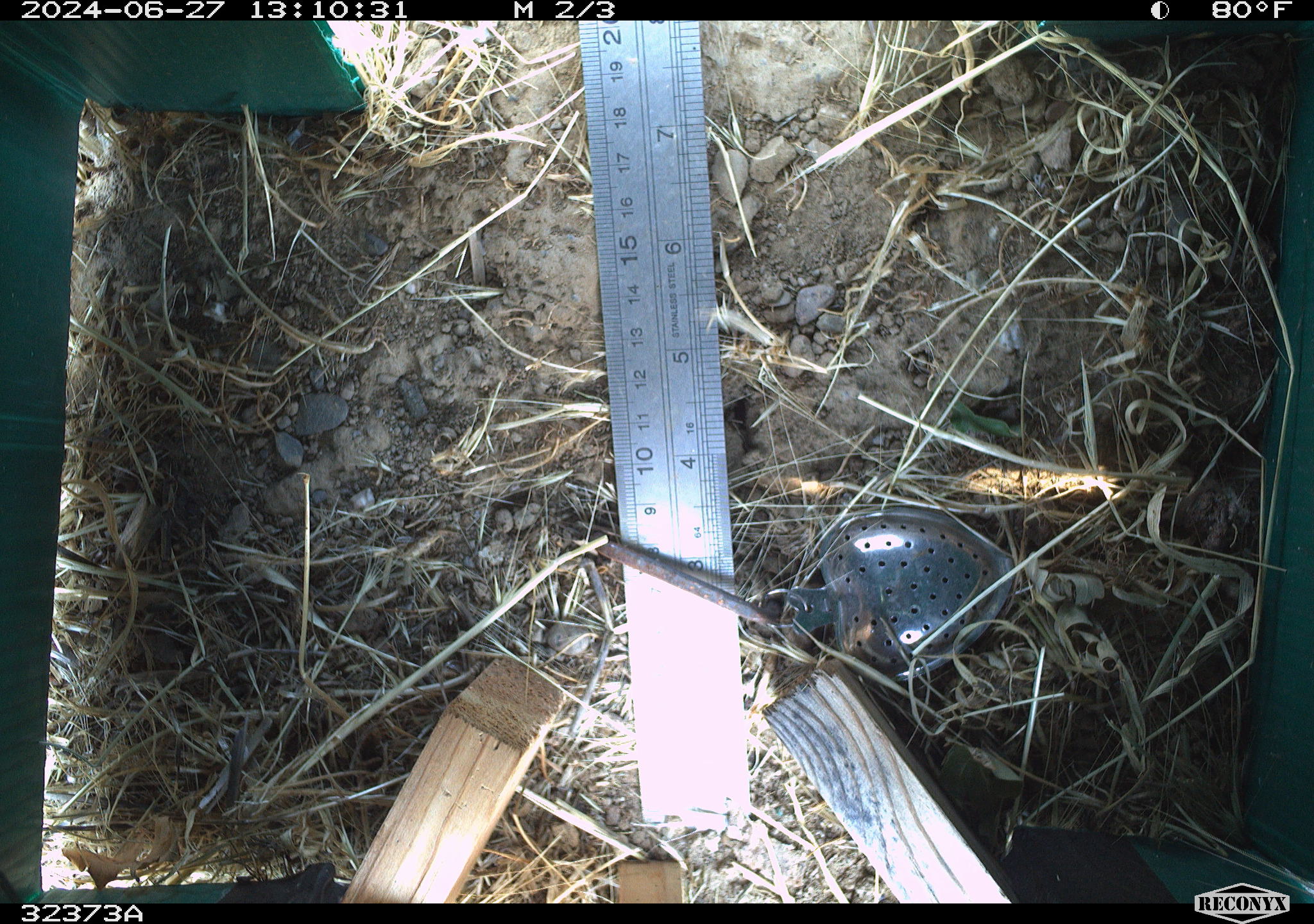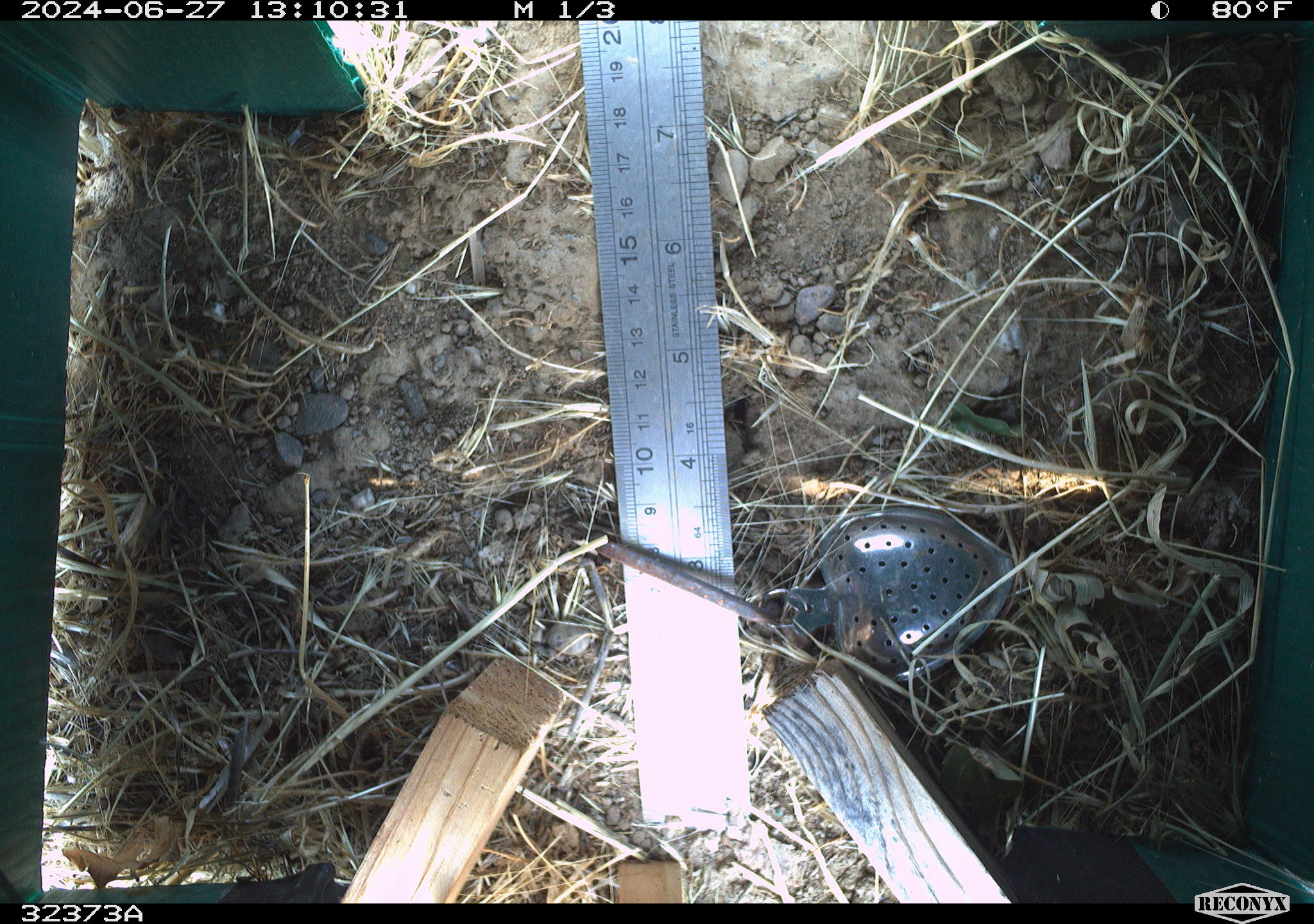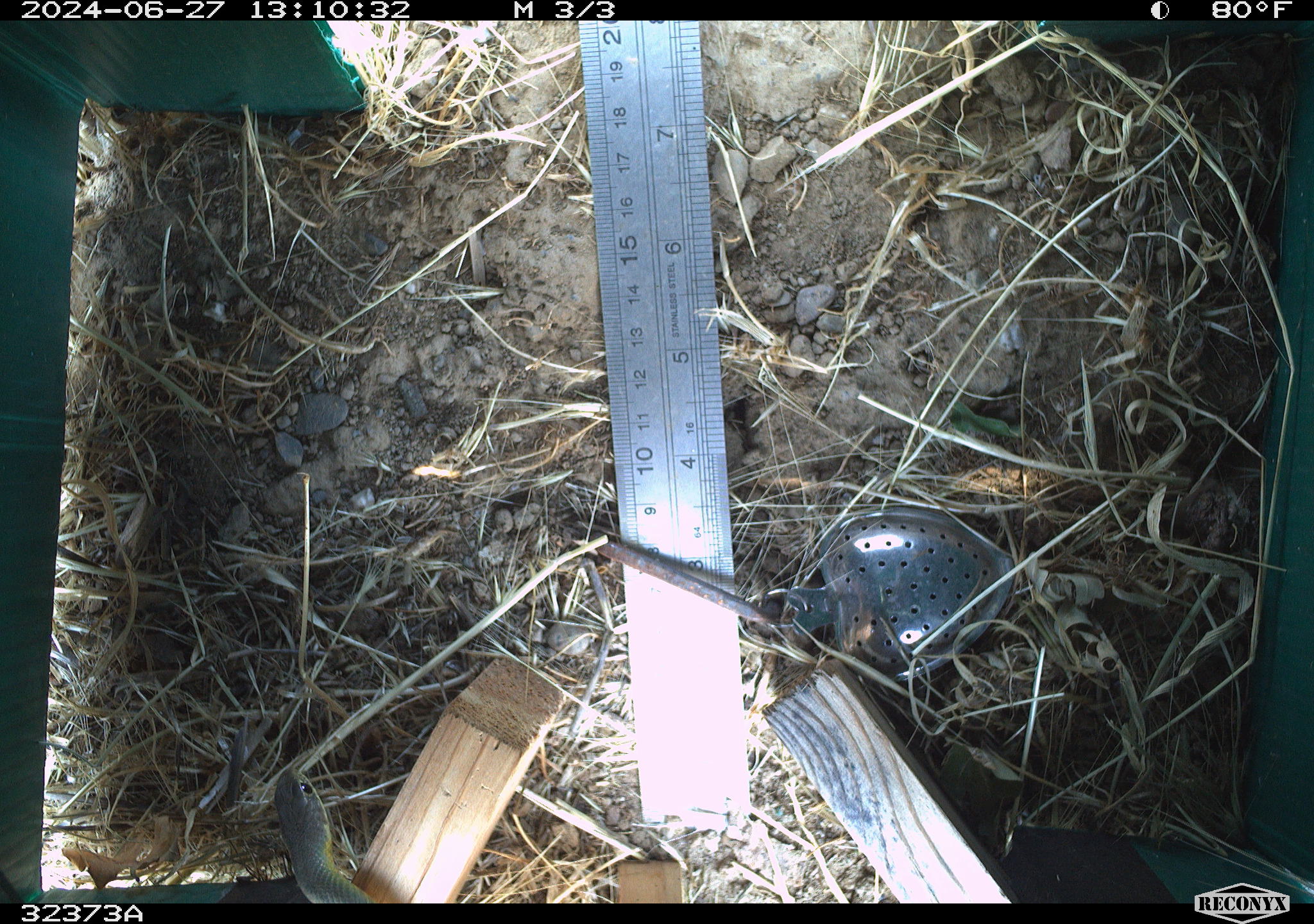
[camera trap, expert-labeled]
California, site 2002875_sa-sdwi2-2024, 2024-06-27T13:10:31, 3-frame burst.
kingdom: Animalia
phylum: Chordata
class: Reptilia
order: Squamata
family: Colubridae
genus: Coluber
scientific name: Coluber constrictor mormon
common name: western yellow-bellied racer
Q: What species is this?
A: Western yellow-bellied racer (Coluber constrictor mormon).